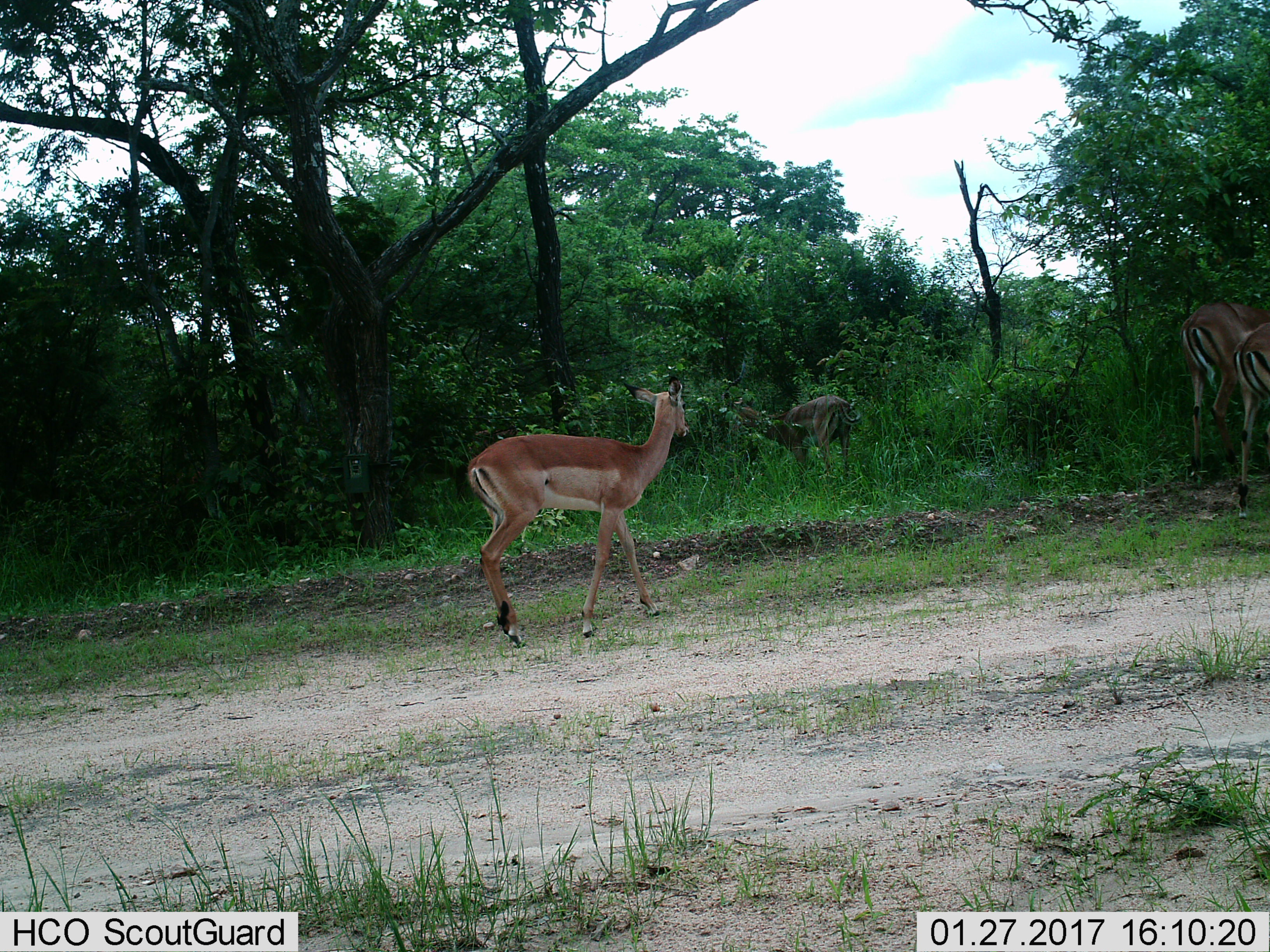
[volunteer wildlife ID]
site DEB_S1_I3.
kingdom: Animalia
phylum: Chordata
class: Mammalia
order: Artiodactyla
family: Bovidae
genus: Aepyceros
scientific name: Aepyceros melampus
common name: impala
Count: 4.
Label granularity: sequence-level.